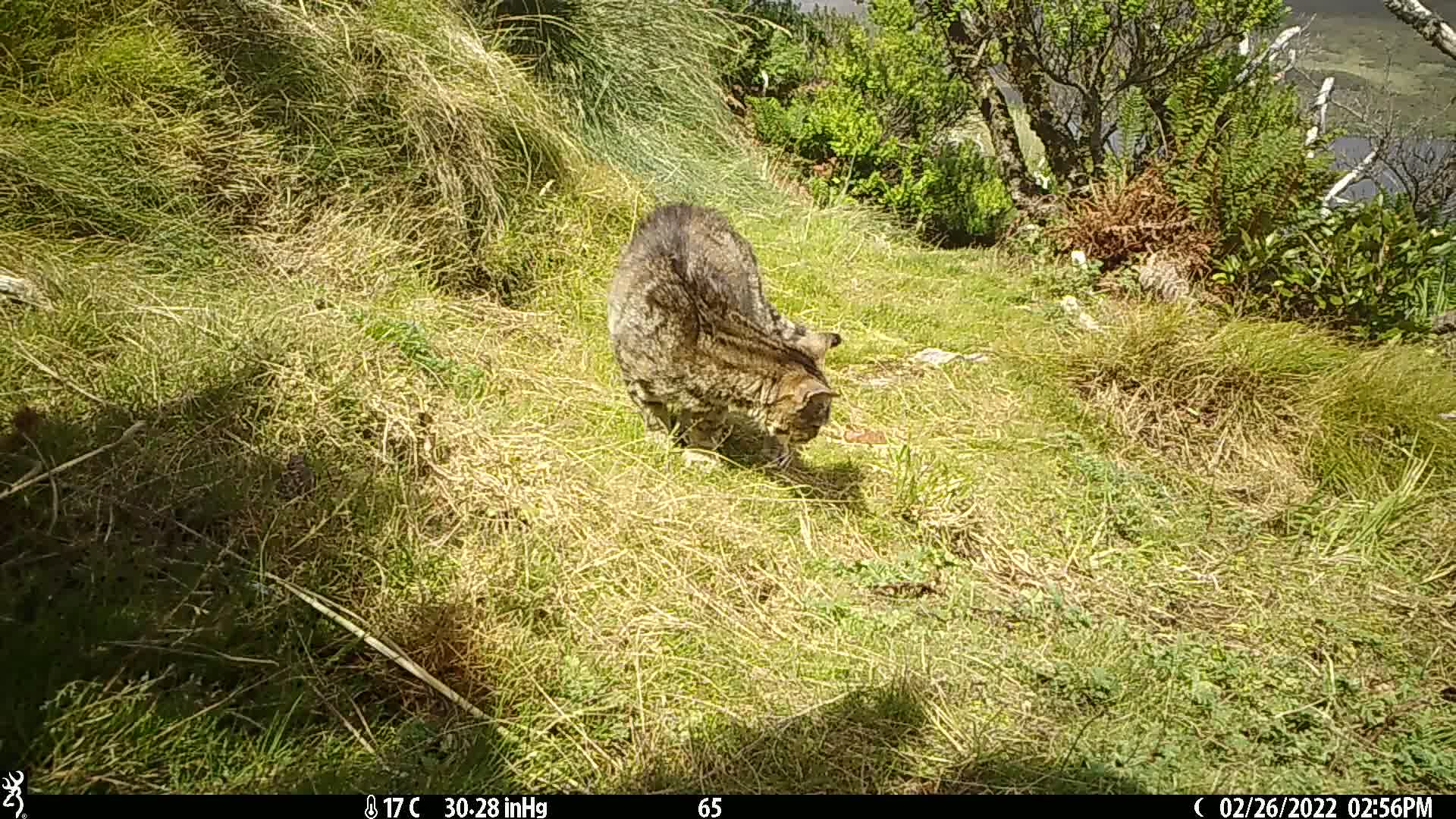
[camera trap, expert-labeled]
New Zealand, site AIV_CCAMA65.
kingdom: Animalia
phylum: Chordata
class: Mammalia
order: Carnivora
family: Felidae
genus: Felis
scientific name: Felis catus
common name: domestic cat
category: cat